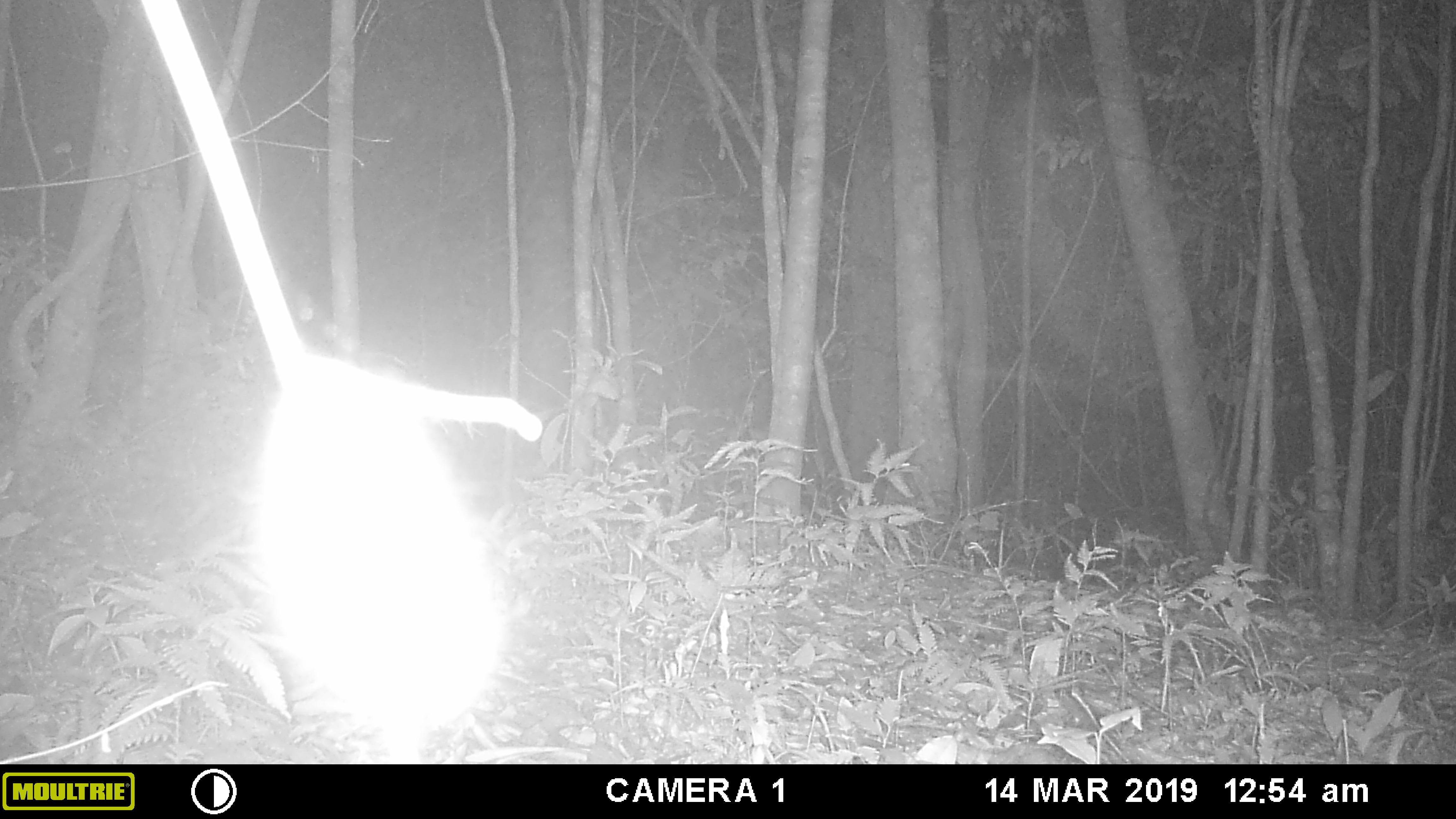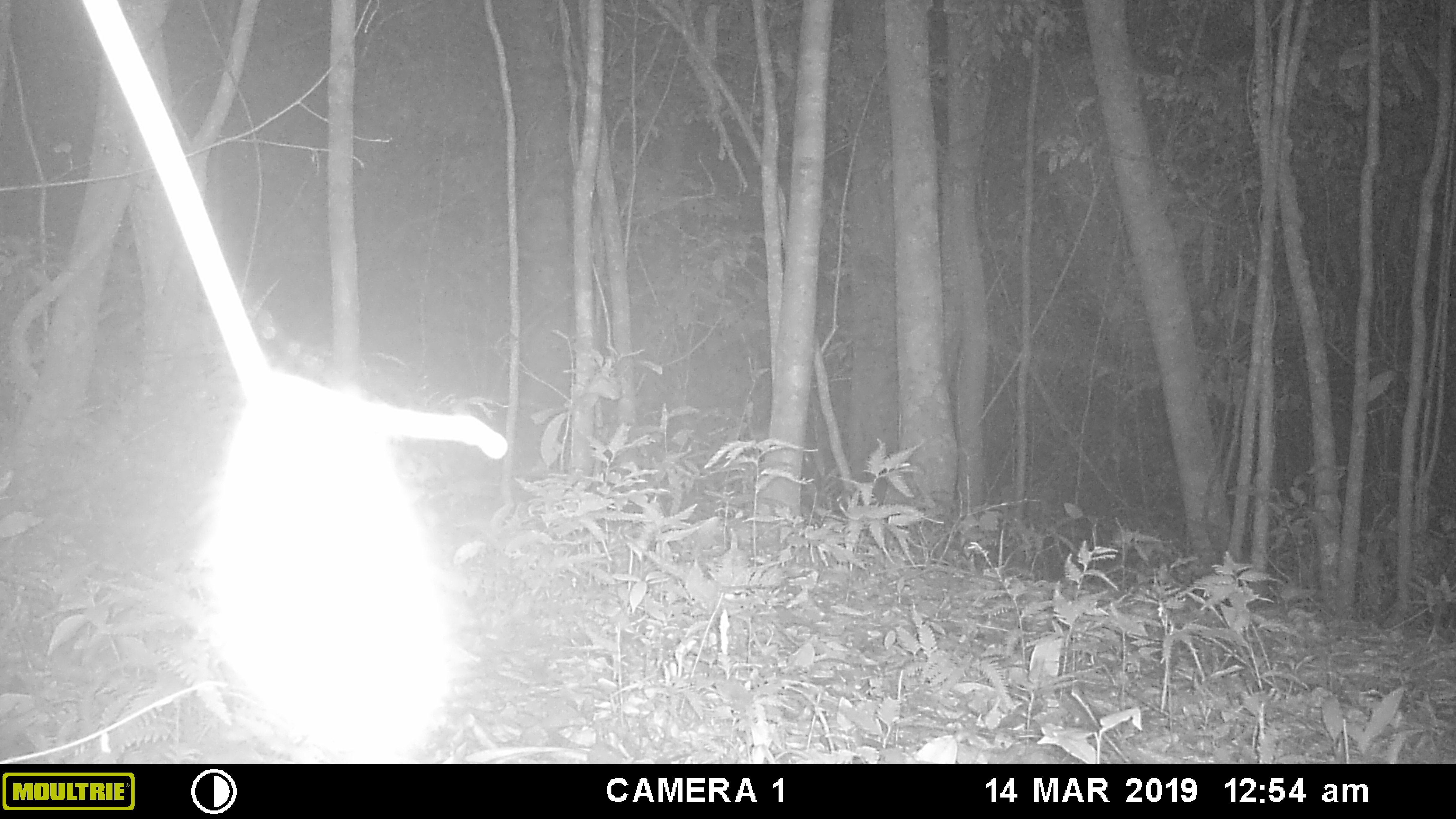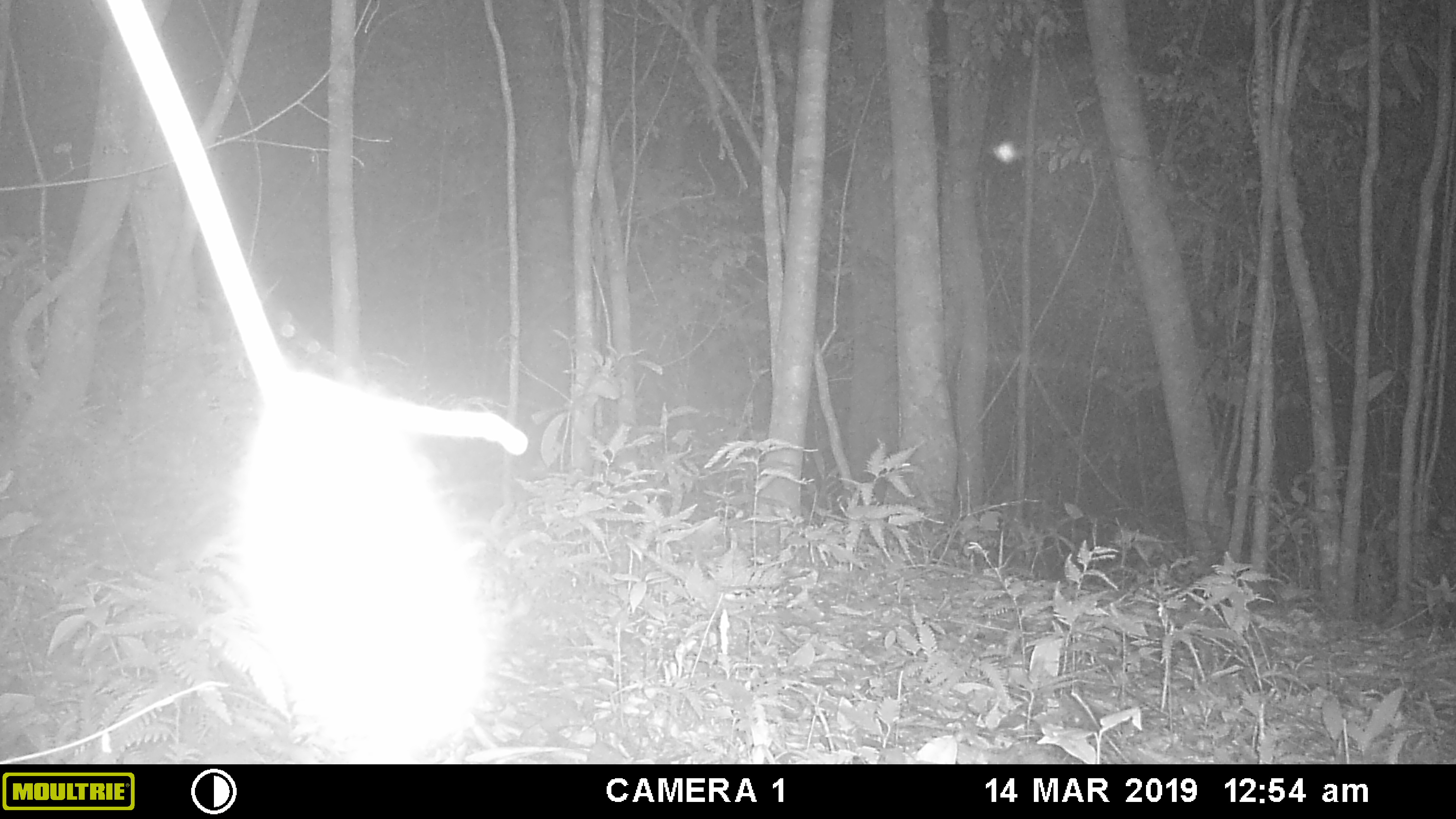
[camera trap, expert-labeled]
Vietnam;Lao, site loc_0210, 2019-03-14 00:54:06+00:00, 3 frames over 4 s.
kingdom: Animalia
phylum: Arthropoda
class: Insecta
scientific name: Insecta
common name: insect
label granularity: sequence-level